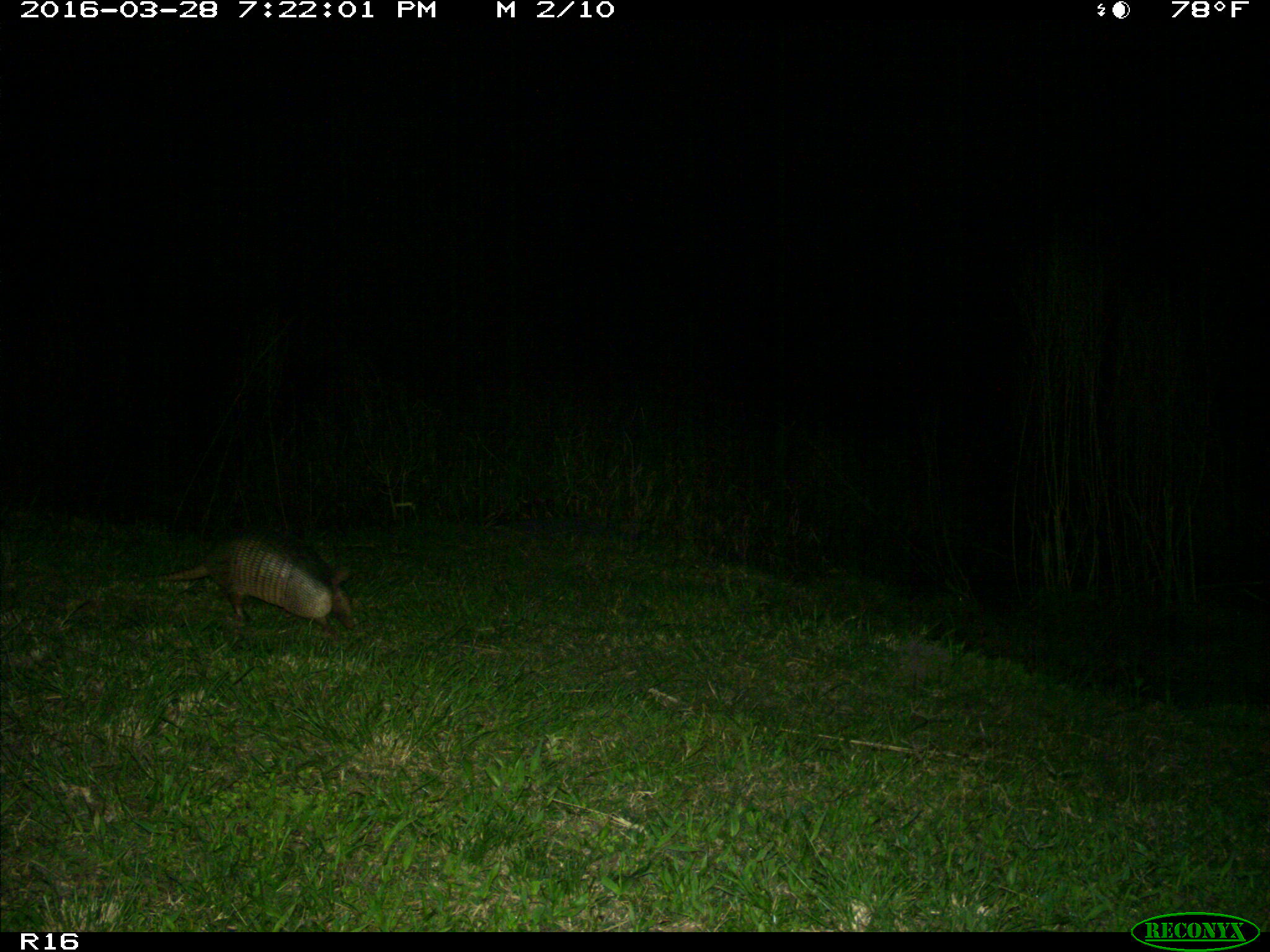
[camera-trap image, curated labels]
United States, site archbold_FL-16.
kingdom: Animalia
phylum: Chordata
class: Mammalia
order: Cingulata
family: Dasypodidae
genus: Dasypus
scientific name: Dasypus novemcinctus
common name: nine-banded armadillo